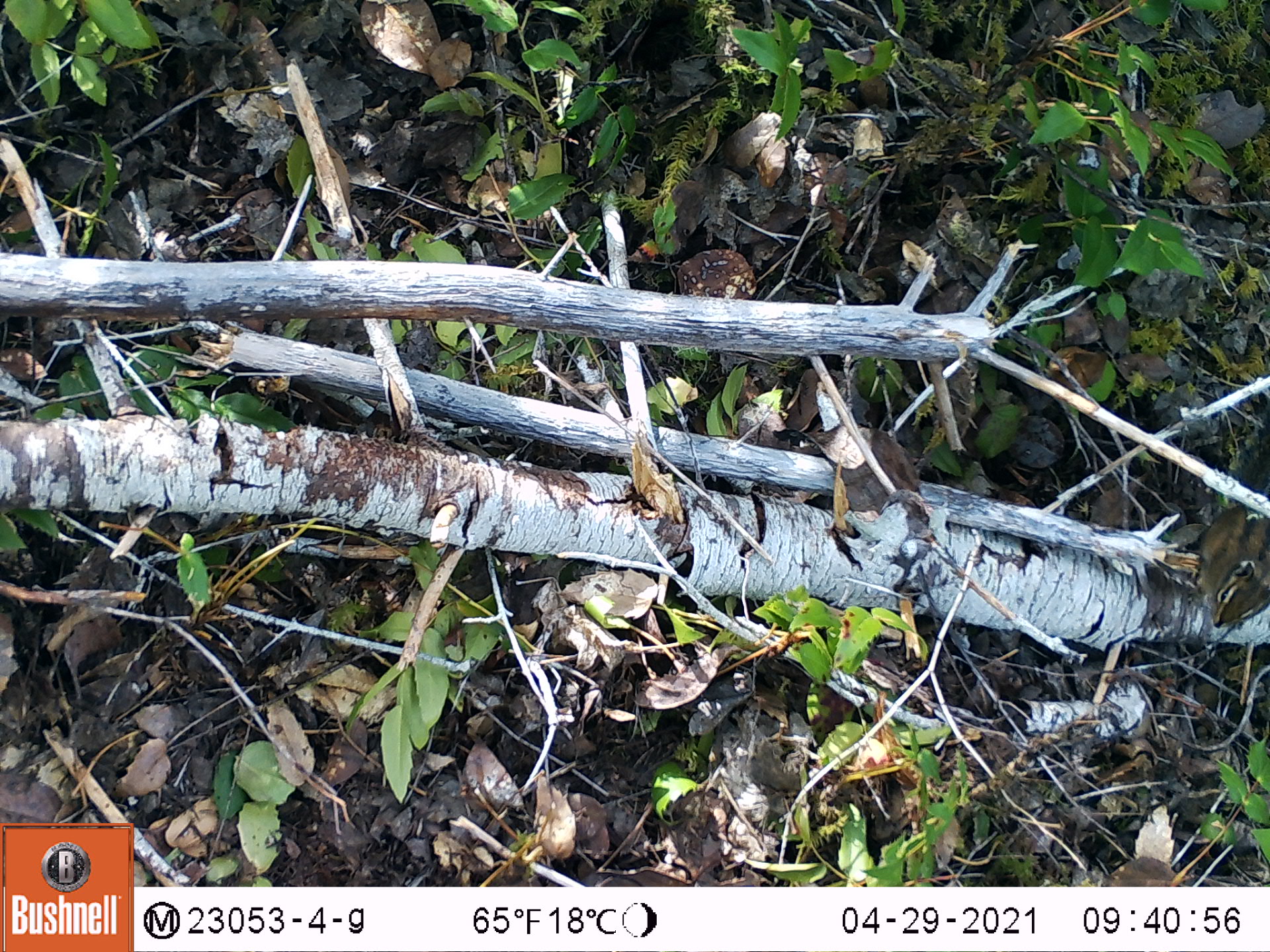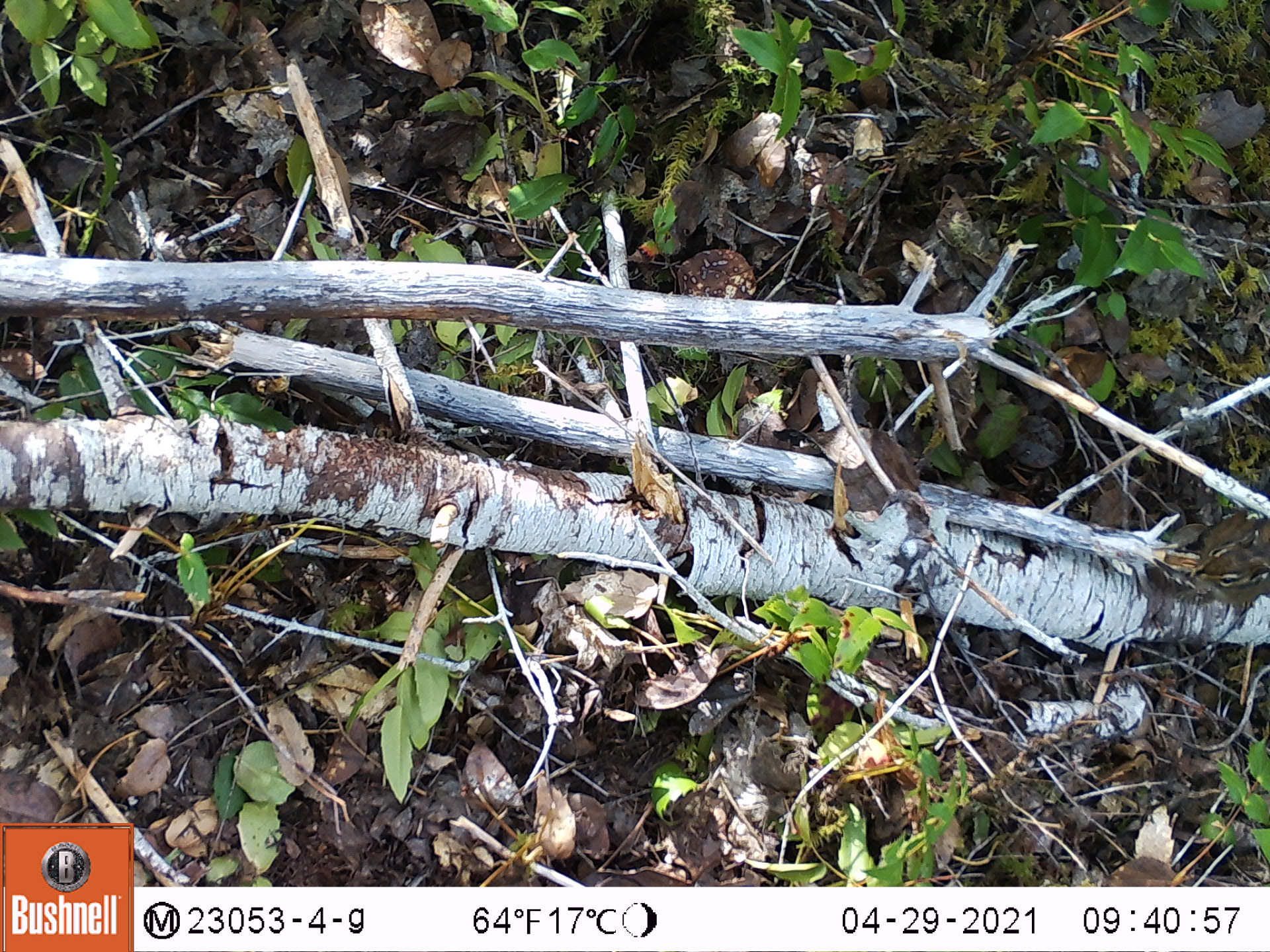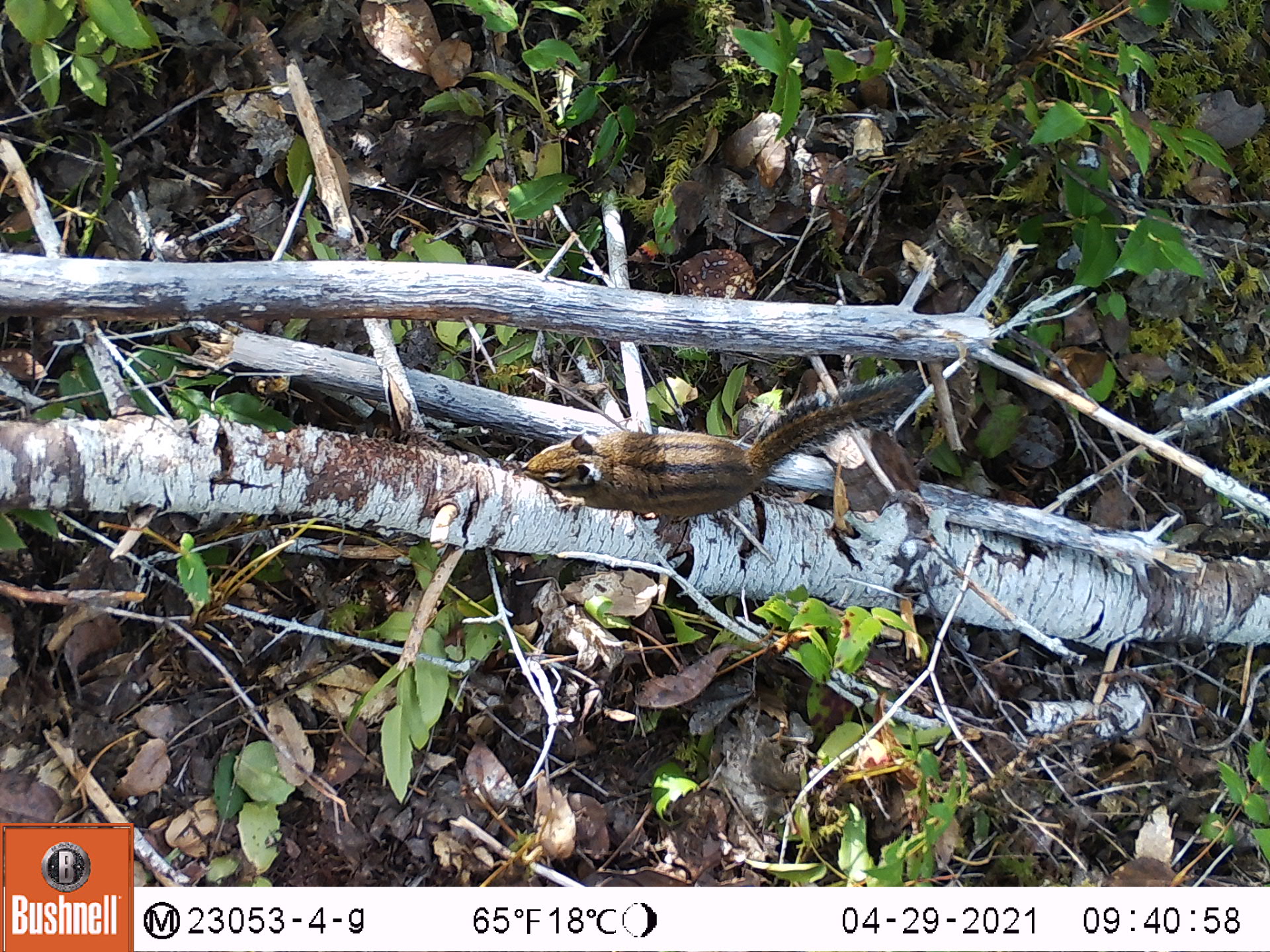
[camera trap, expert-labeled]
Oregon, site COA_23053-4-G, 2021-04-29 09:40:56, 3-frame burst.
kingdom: Animalia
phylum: Chordata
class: Mammalia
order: Rodentia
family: Sciuridae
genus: Neotamias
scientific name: Neotamias townsendii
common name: townsend's chipmunk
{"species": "townsend's chipmunk (Neotamias townsendii)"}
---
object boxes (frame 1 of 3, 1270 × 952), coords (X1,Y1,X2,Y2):
townsend's chipmunk: (1183,418,1266,647)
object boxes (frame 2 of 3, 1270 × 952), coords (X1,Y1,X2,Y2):
townsend's chipmunk: (1150,474,1268,652)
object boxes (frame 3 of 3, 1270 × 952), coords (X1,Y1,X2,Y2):
townsend's chipmunk: (512,366,938,526)